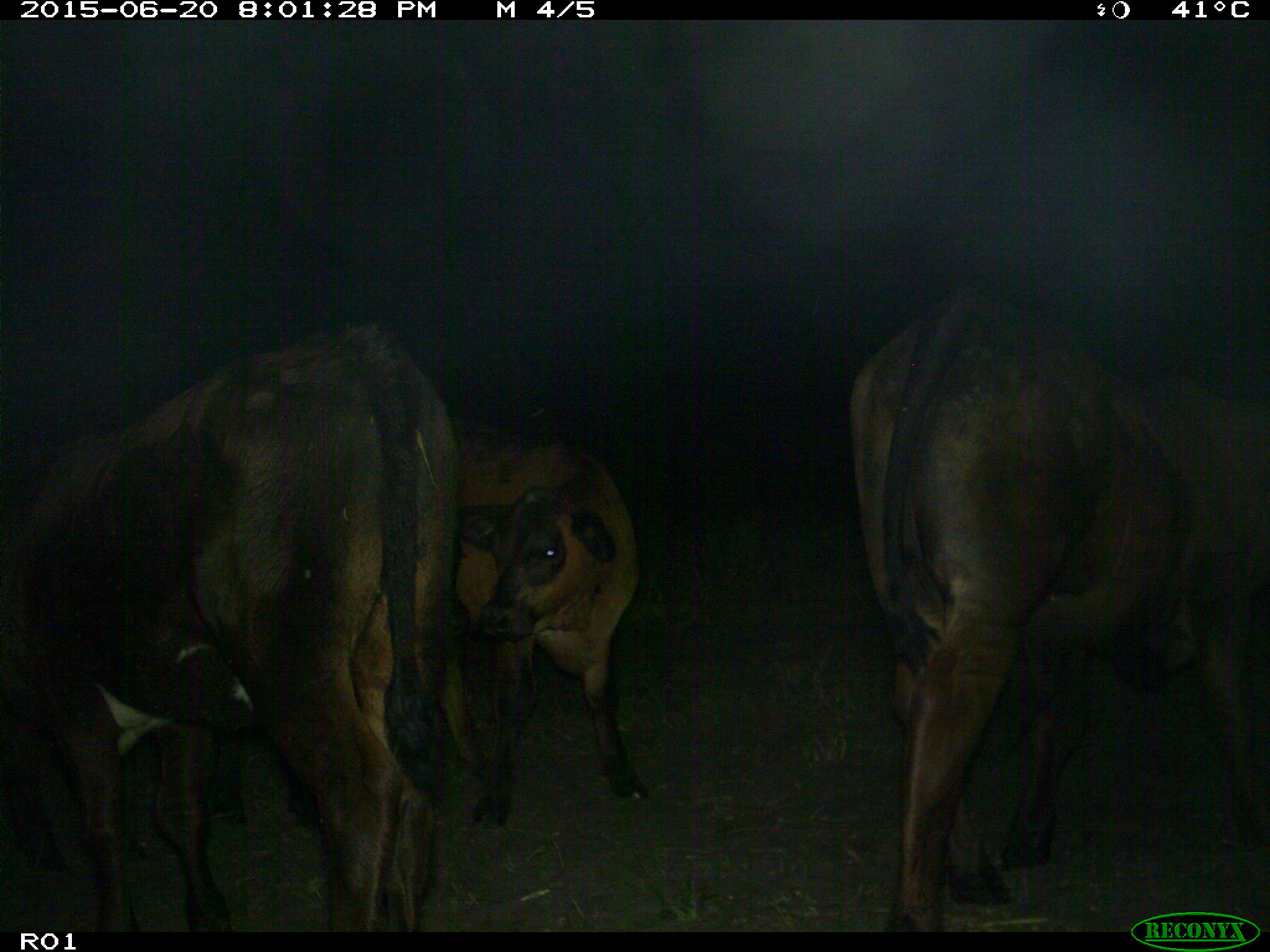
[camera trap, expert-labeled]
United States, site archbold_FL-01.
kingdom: Animalia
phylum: Chordata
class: Mammalia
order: Artiodactyla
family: Bovidae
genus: Bos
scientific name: Bos taurus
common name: domestic cow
Bos taurus (domestic cow).